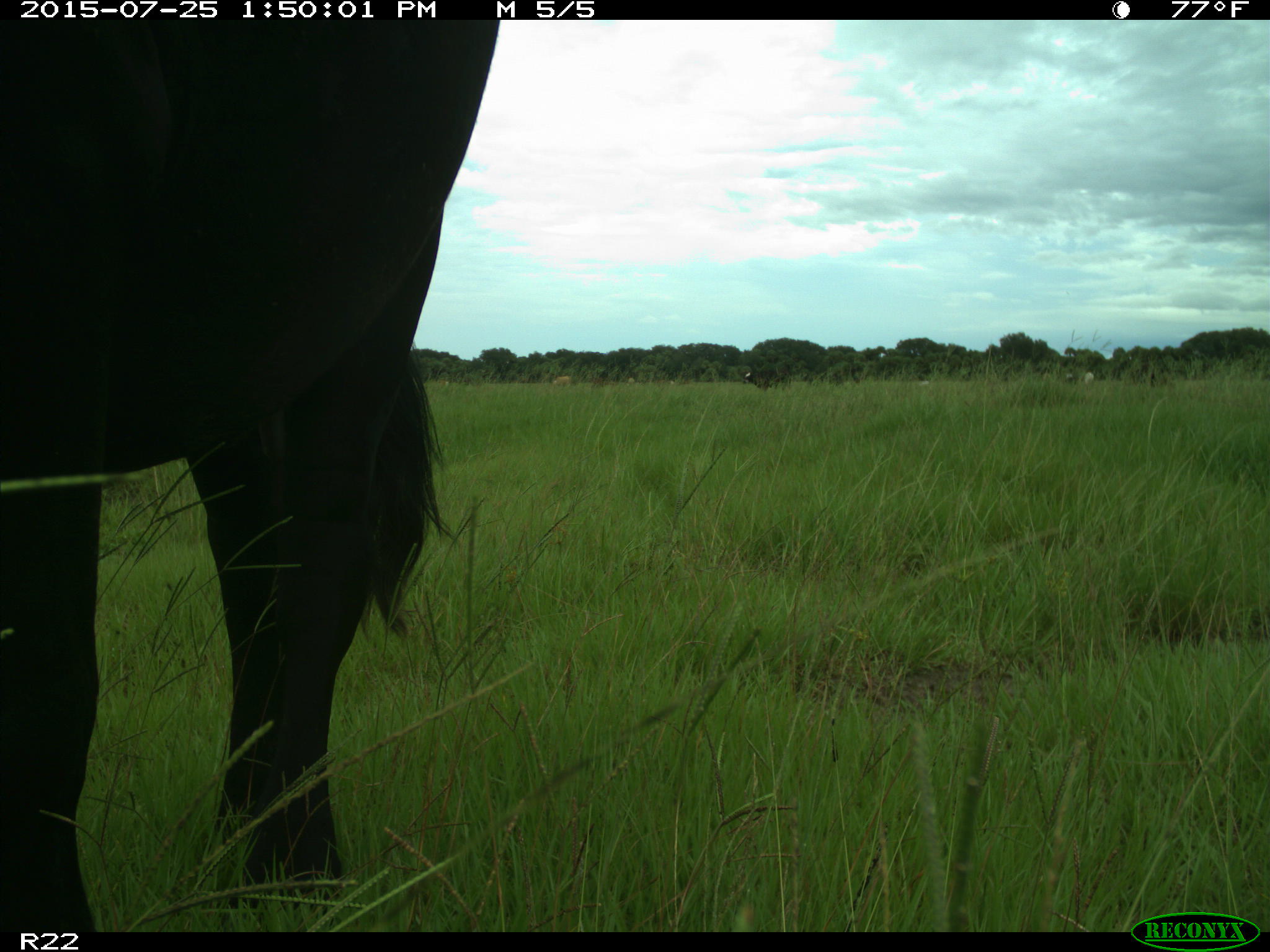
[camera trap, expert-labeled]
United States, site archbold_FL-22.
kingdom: Animalia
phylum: Chordata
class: Mammalia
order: Artiodactyla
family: Bovidae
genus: Bos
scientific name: Bos taurus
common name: domestic cow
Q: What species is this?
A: Bos taurus (domestic cow).